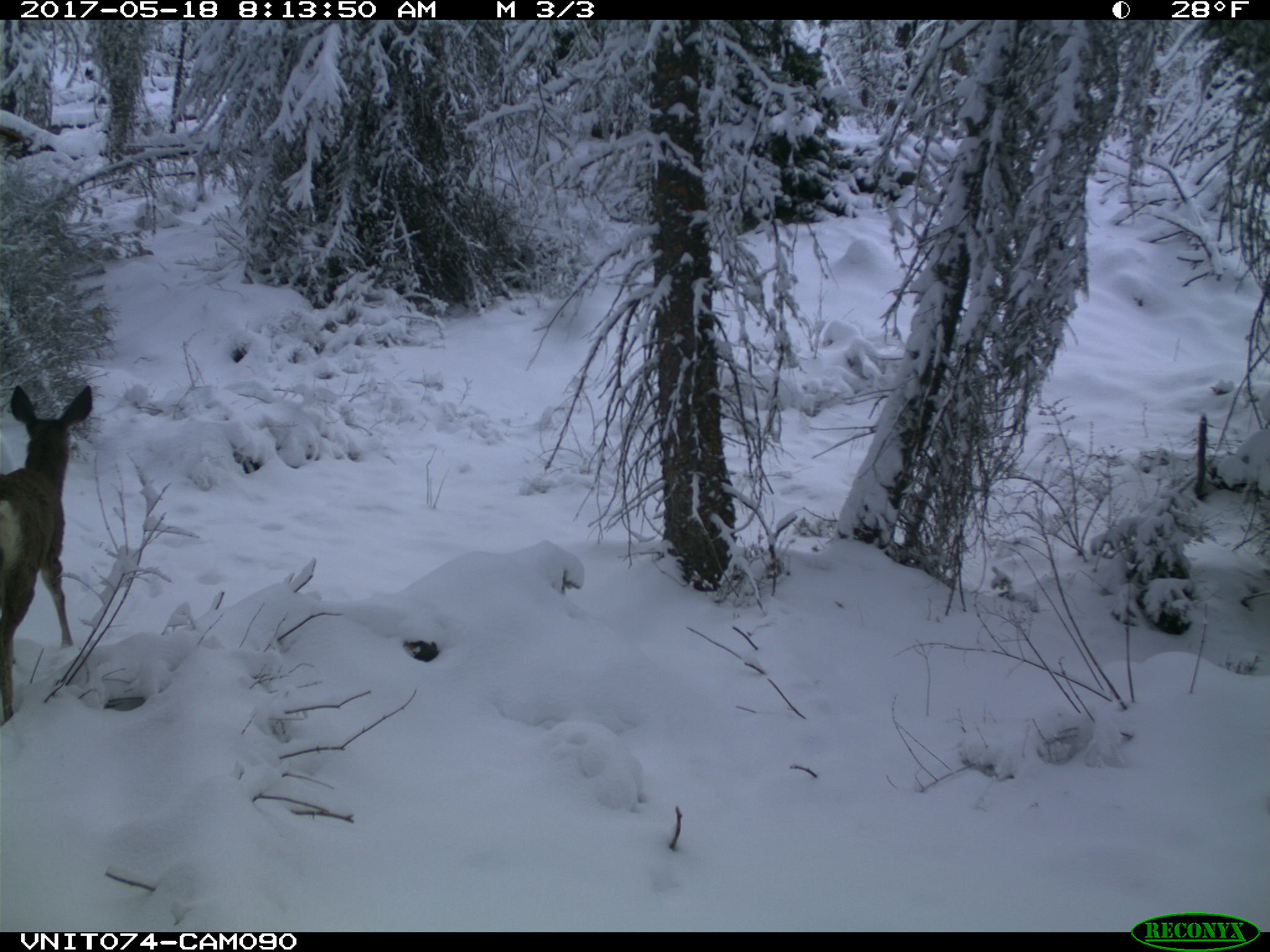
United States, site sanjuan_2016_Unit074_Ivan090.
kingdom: Animalia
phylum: Chordata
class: Mammalia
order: Artiodactyla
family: Cervidae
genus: Odocoileus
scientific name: Odocoileus hemionus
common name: mule deer